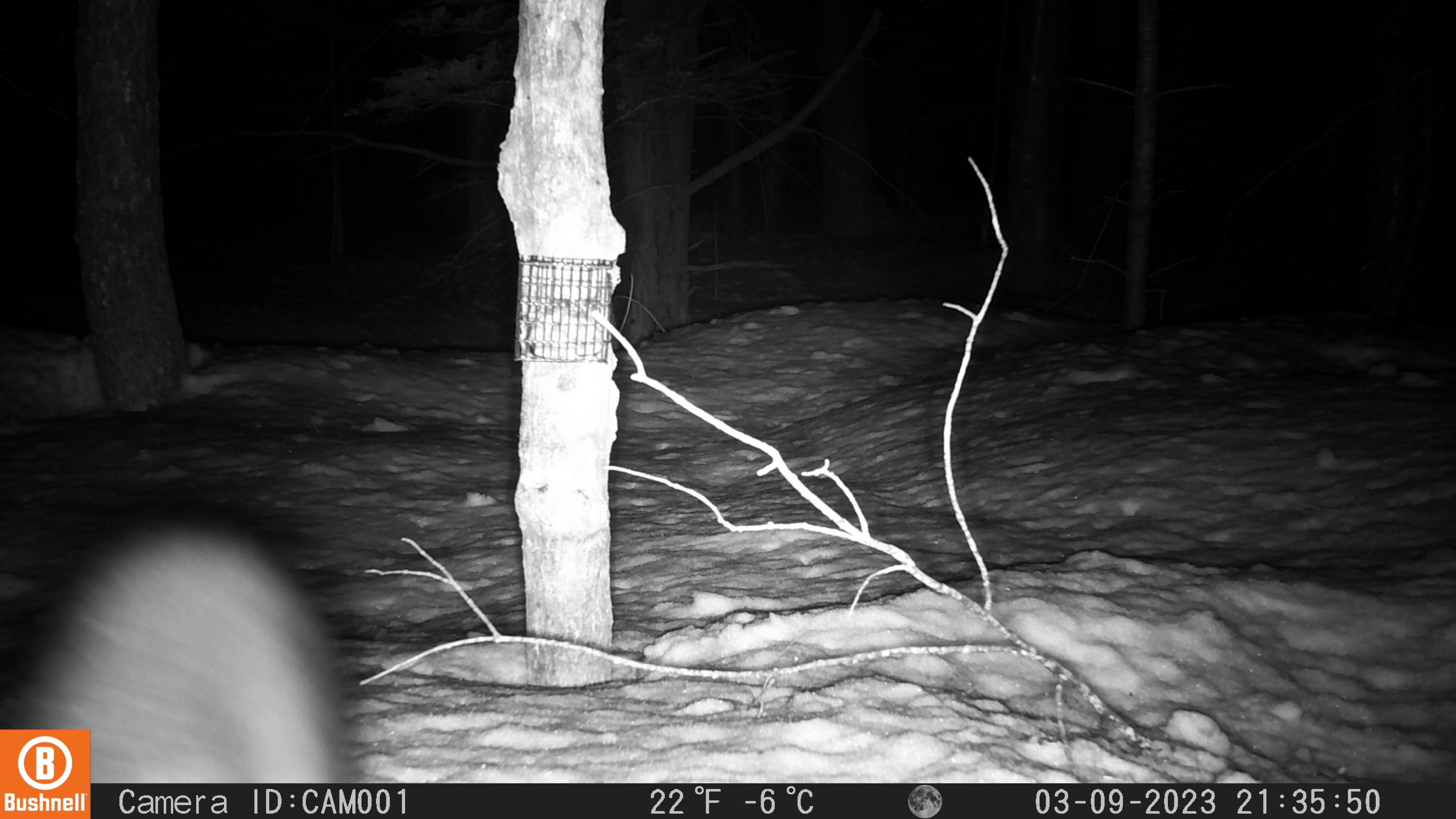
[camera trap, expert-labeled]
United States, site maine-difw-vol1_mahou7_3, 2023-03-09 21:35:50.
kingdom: Animalia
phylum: Chordata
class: Mammalia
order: Carnivora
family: Mustelidae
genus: Pekania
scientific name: Pekania pennanti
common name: fisher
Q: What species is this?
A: Fisher (Pekania pennanti).